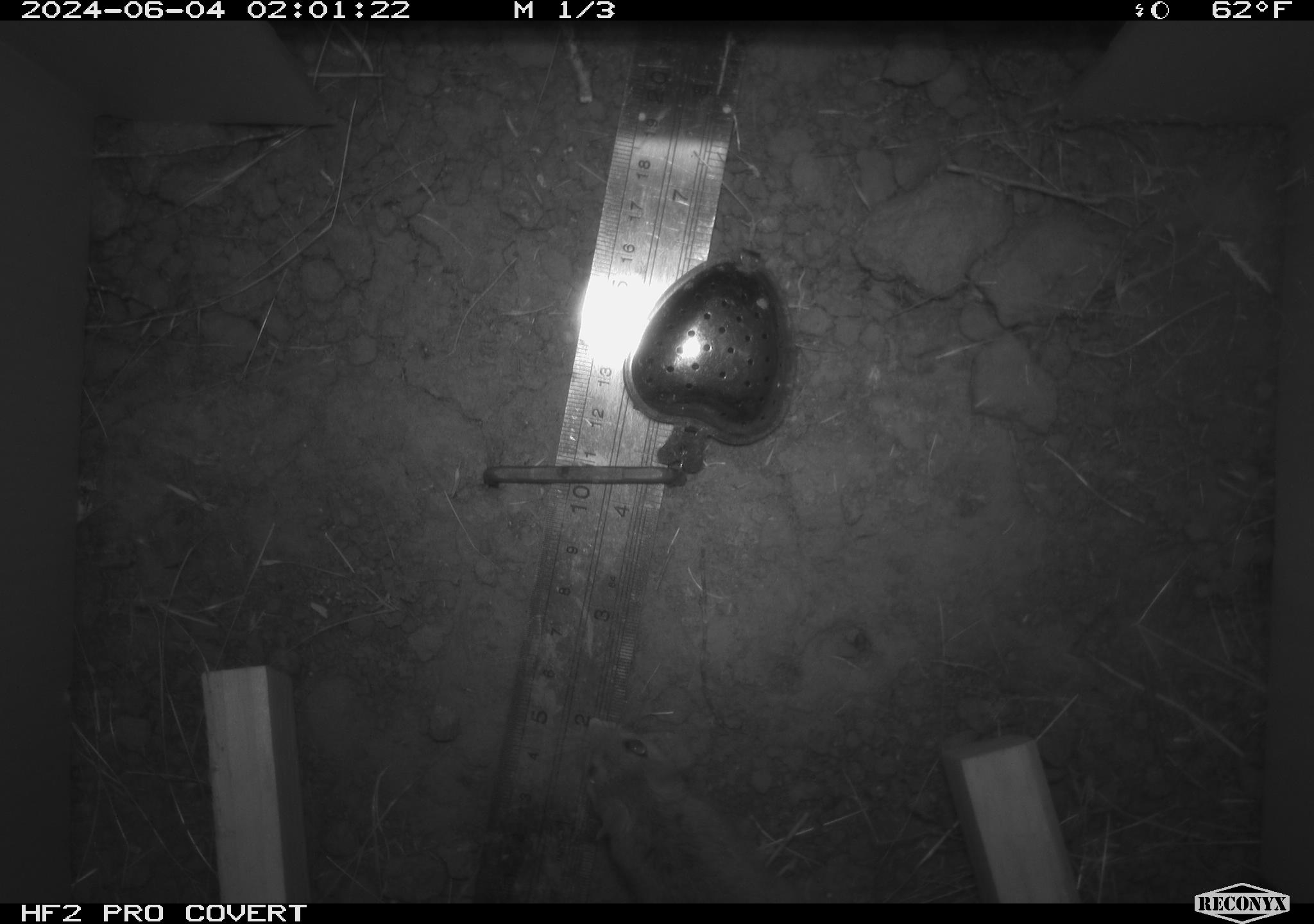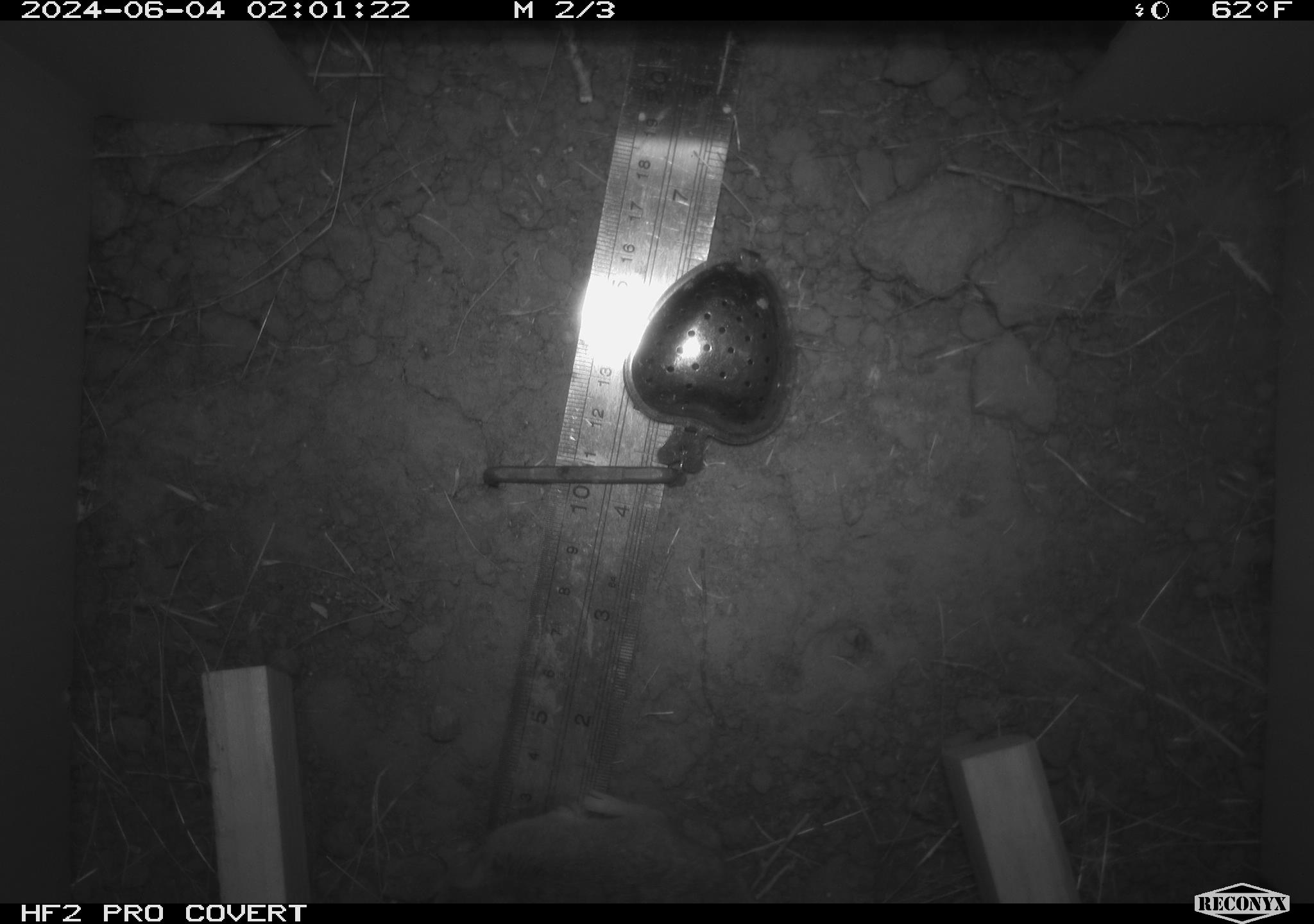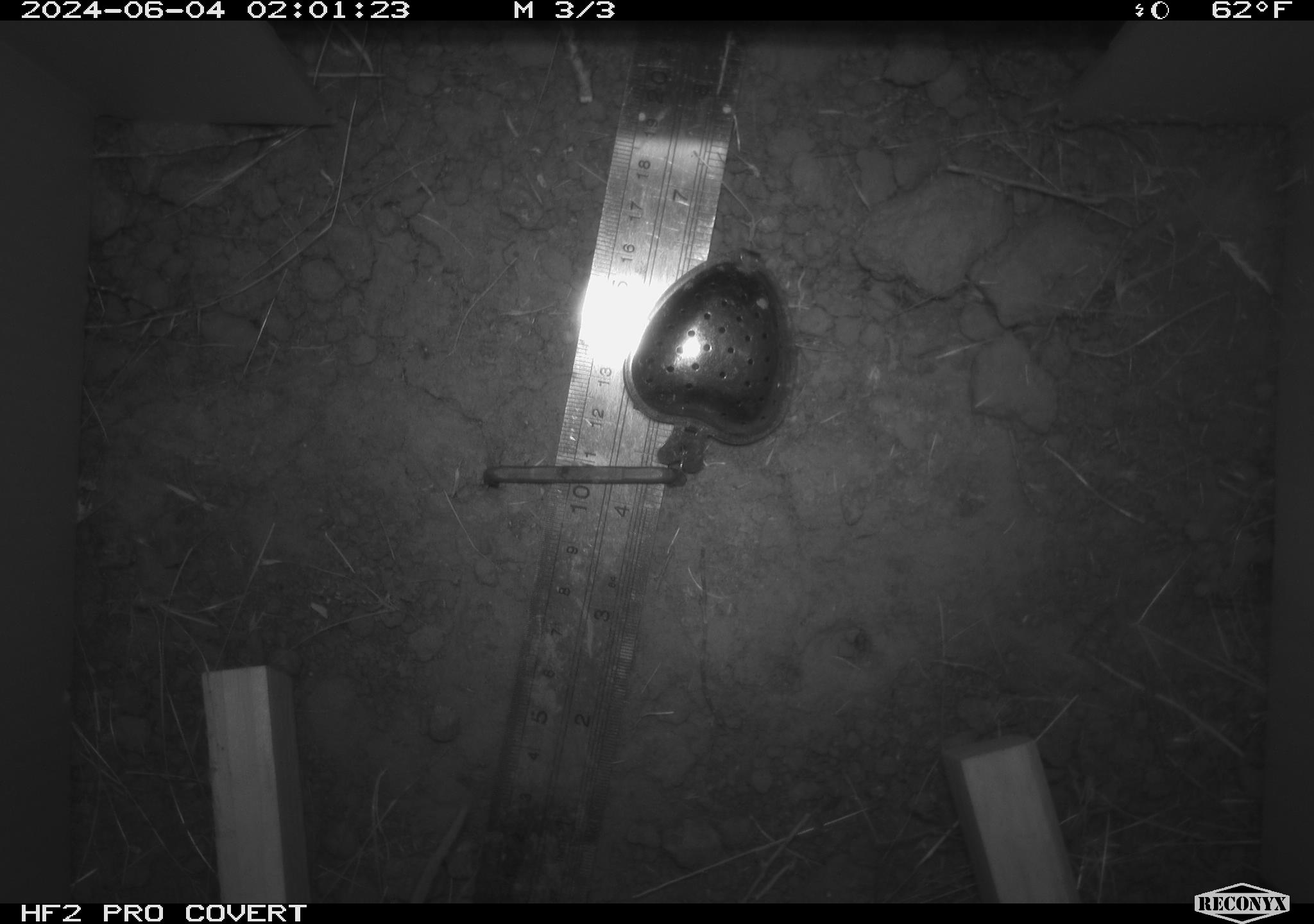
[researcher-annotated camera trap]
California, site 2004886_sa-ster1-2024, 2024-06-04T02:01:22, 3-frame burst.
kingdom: Animalia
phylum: Chordata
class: Mammalia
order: Rodentia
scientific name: Rodentia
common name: mouse species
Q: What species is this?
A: Mouse species (Rodentia).